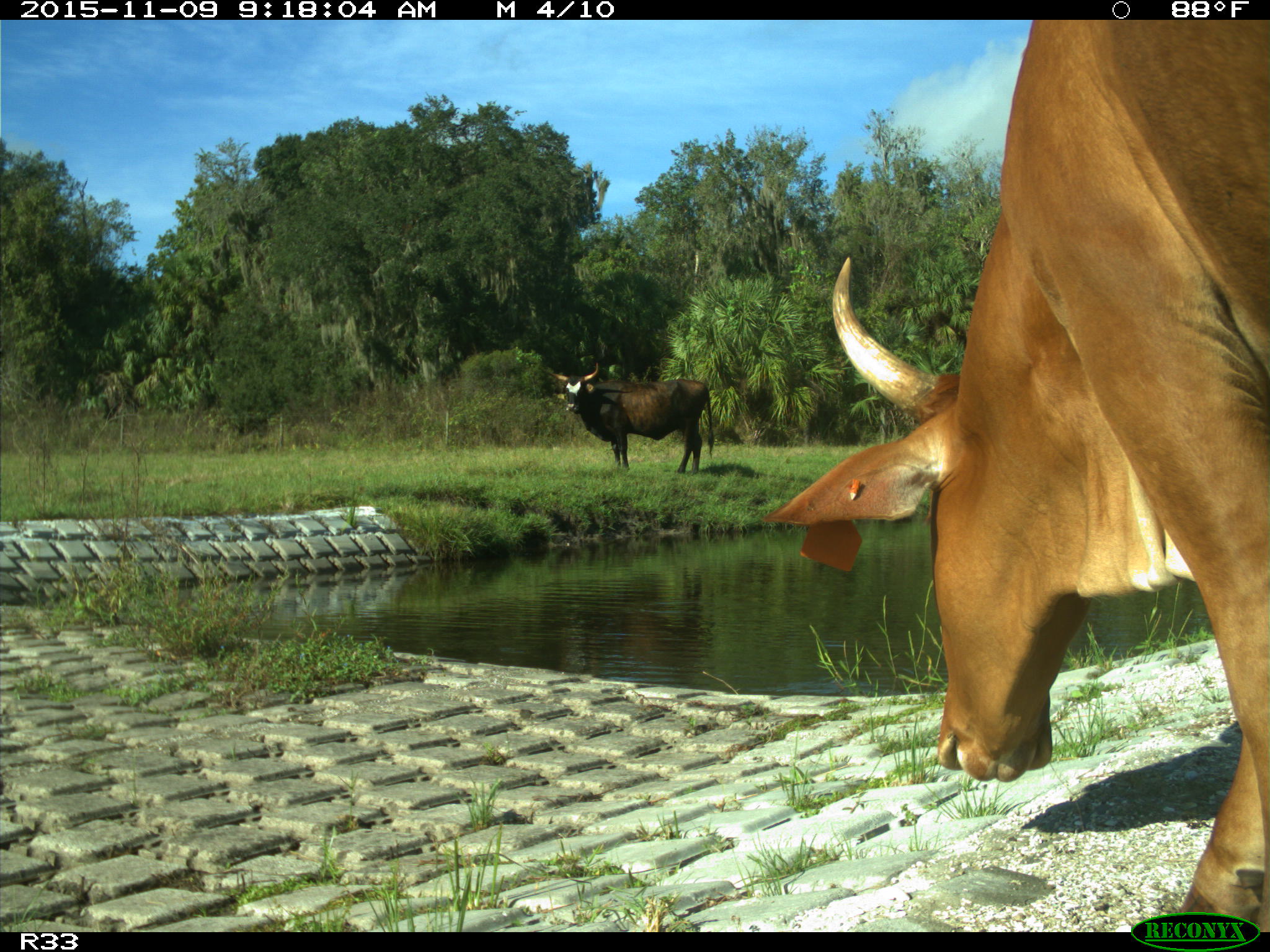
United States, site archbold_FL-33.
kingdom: Animalia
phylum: Chordata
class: Mammalia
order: Artiodactyla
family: Bovidae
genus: Bos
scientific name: Bos taurus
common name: domestic cow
Bos taurus (domestic cow).